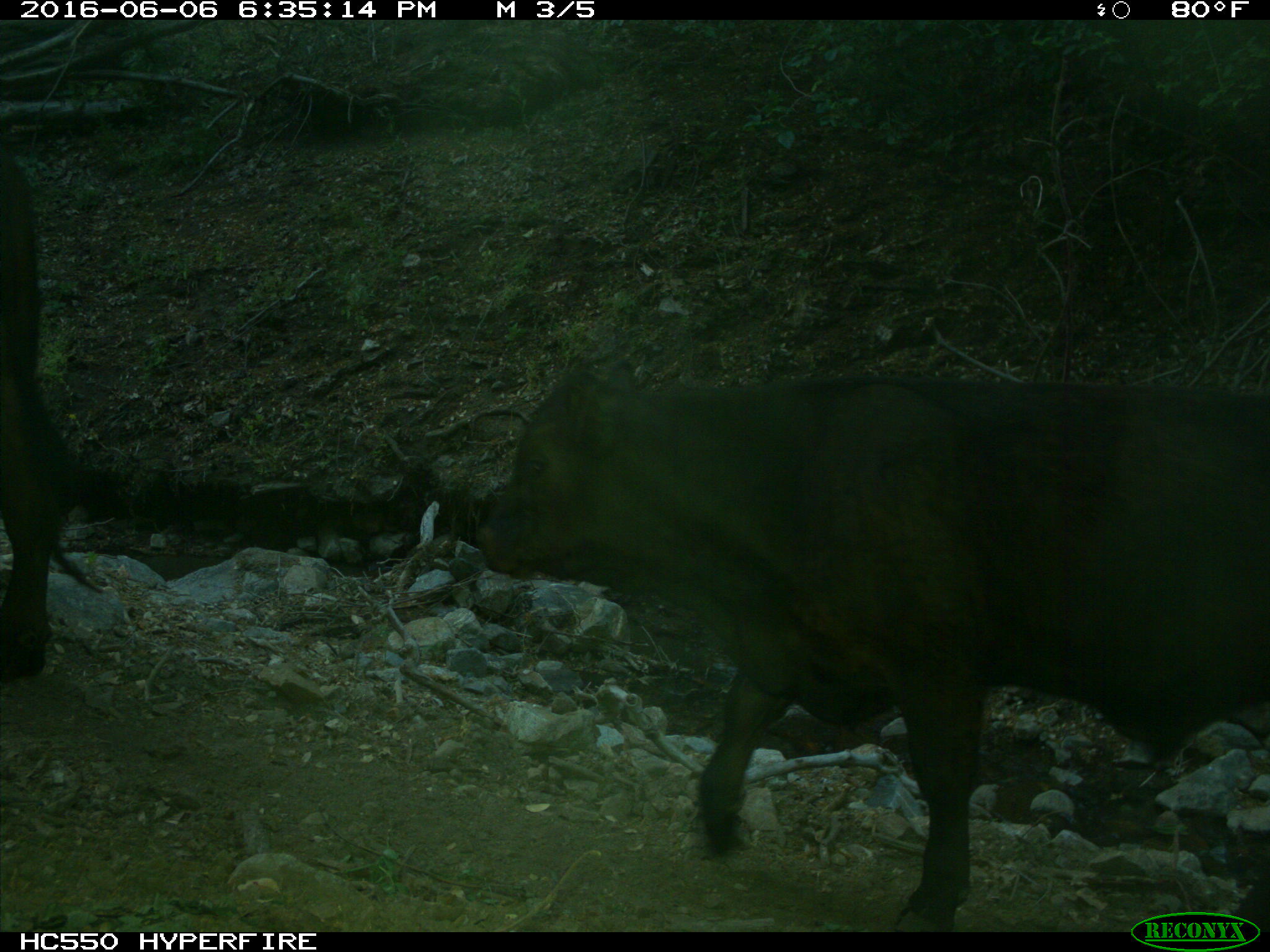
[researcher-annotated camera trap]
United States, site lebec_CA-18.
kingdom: Animalia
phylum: Chordata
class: Mammalia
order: Artiodactyla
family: Bovidae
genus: Bos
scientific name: Bos taurus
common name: domestic cow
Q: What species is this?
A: Bos taurus (domestic cow).